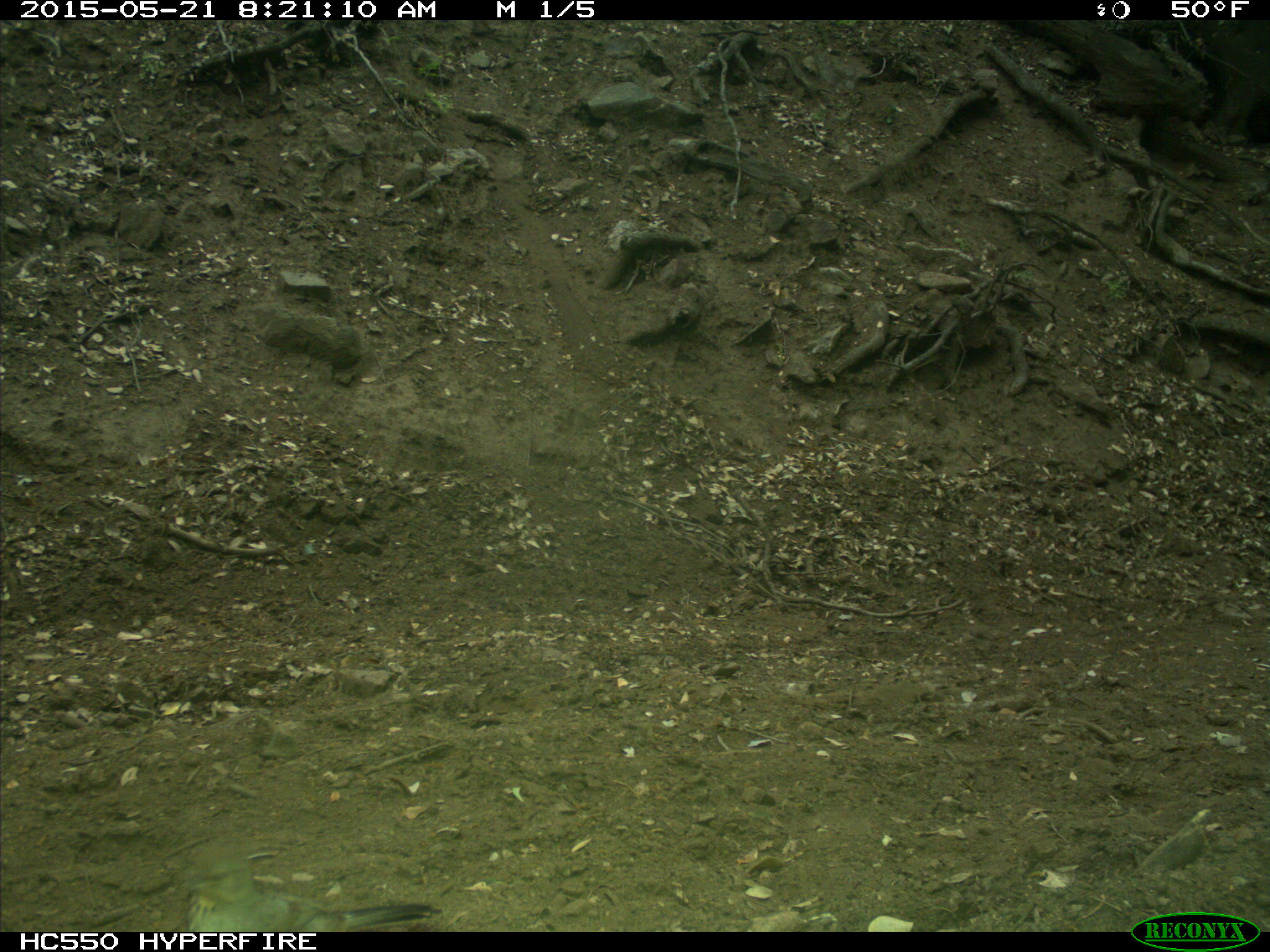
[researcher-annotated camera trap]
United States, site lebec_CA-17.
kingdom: Animalia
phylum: Chordata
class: Aves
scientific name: Aves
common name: birds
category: unidentified bird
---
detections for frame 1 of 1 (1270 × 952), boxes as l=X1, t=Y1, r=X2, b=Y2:
animal: l=181, t=847, r=442, b=932